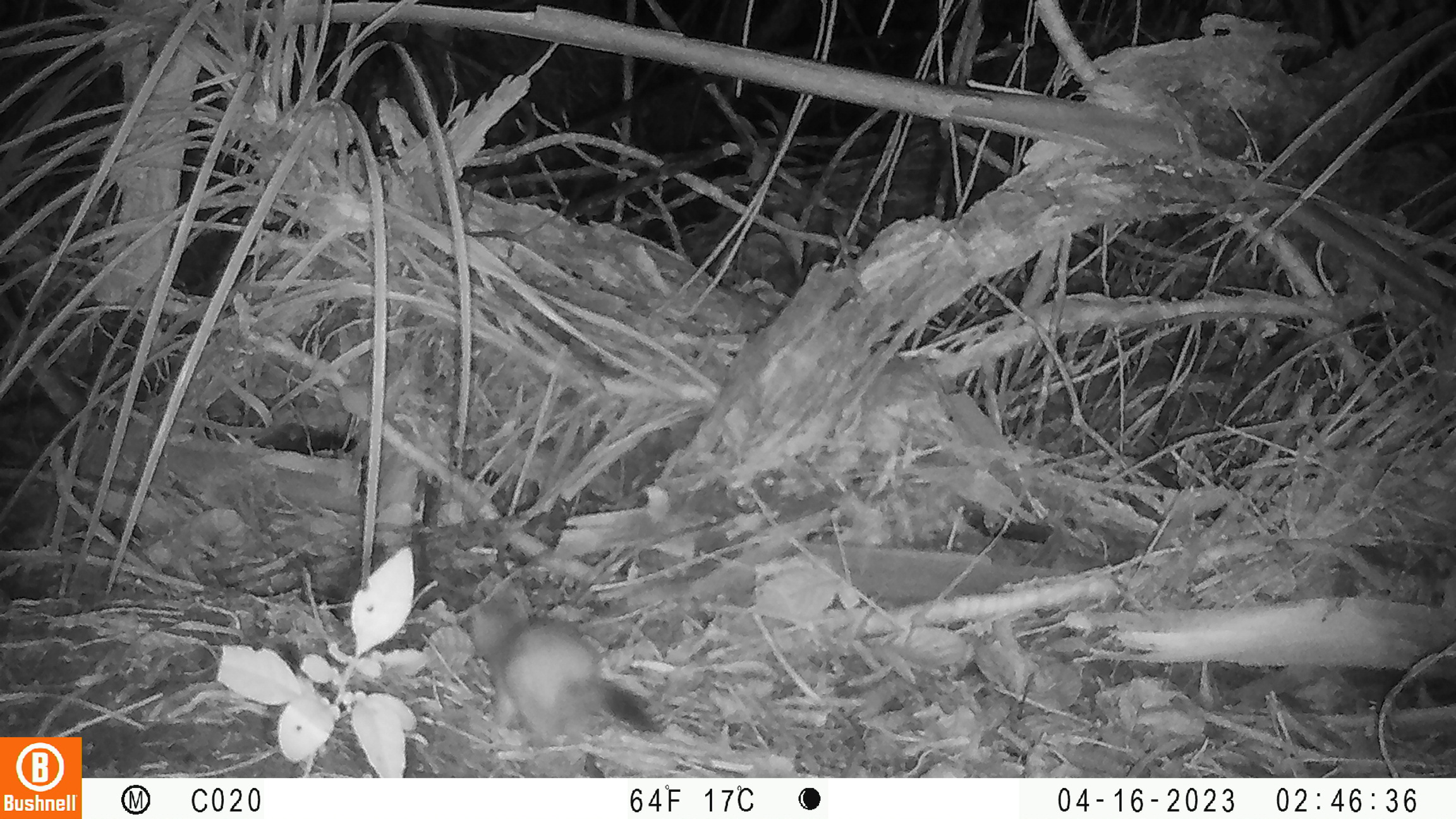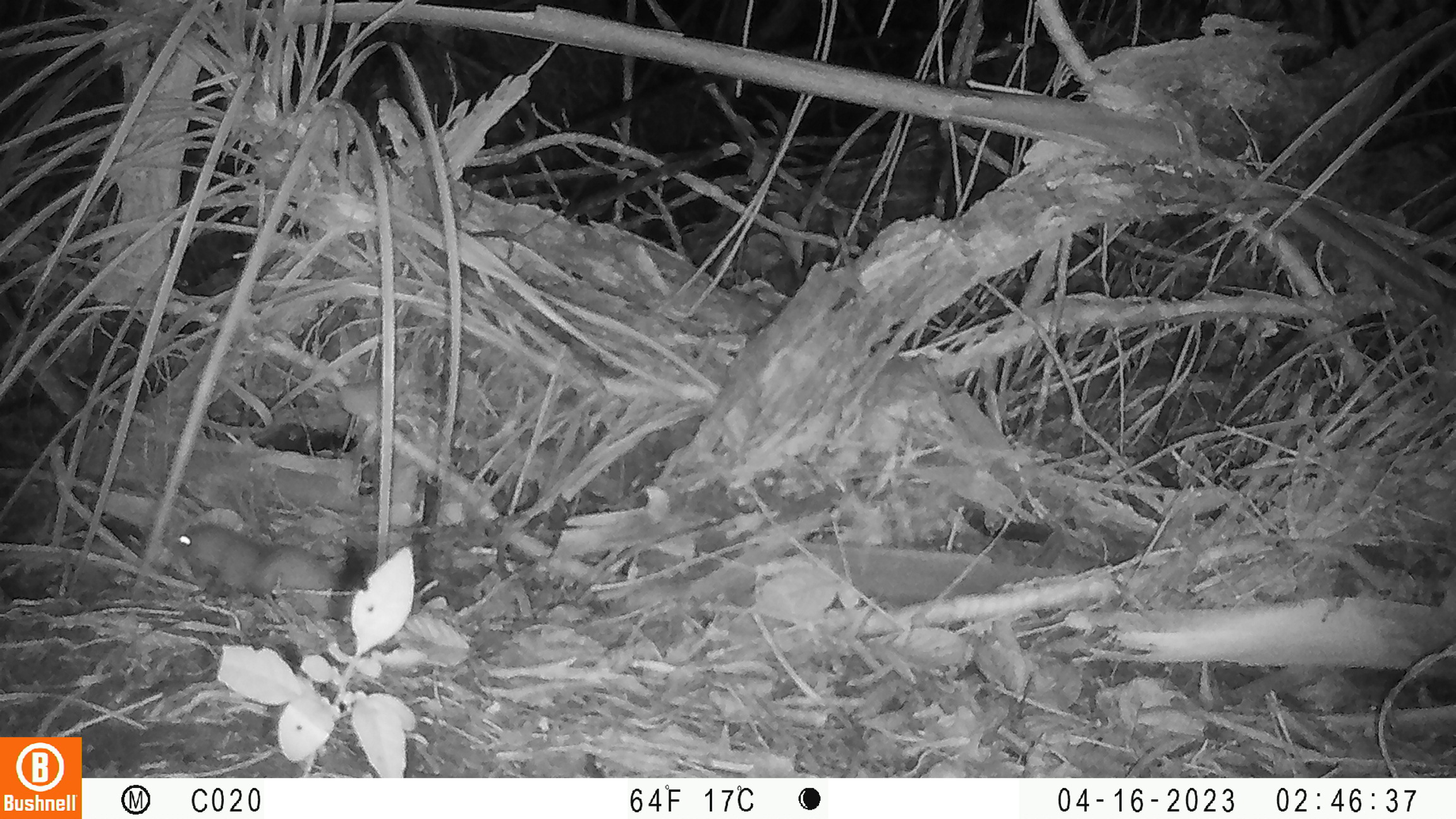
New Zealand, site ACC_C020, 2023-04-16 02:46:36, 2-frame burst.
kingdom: Animalia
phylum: Chordata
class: Mammalia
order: Carnivora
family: Mustelidae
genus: Mustela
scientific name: Mustela erminea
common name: stoat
Stoat (Mustela erminea).